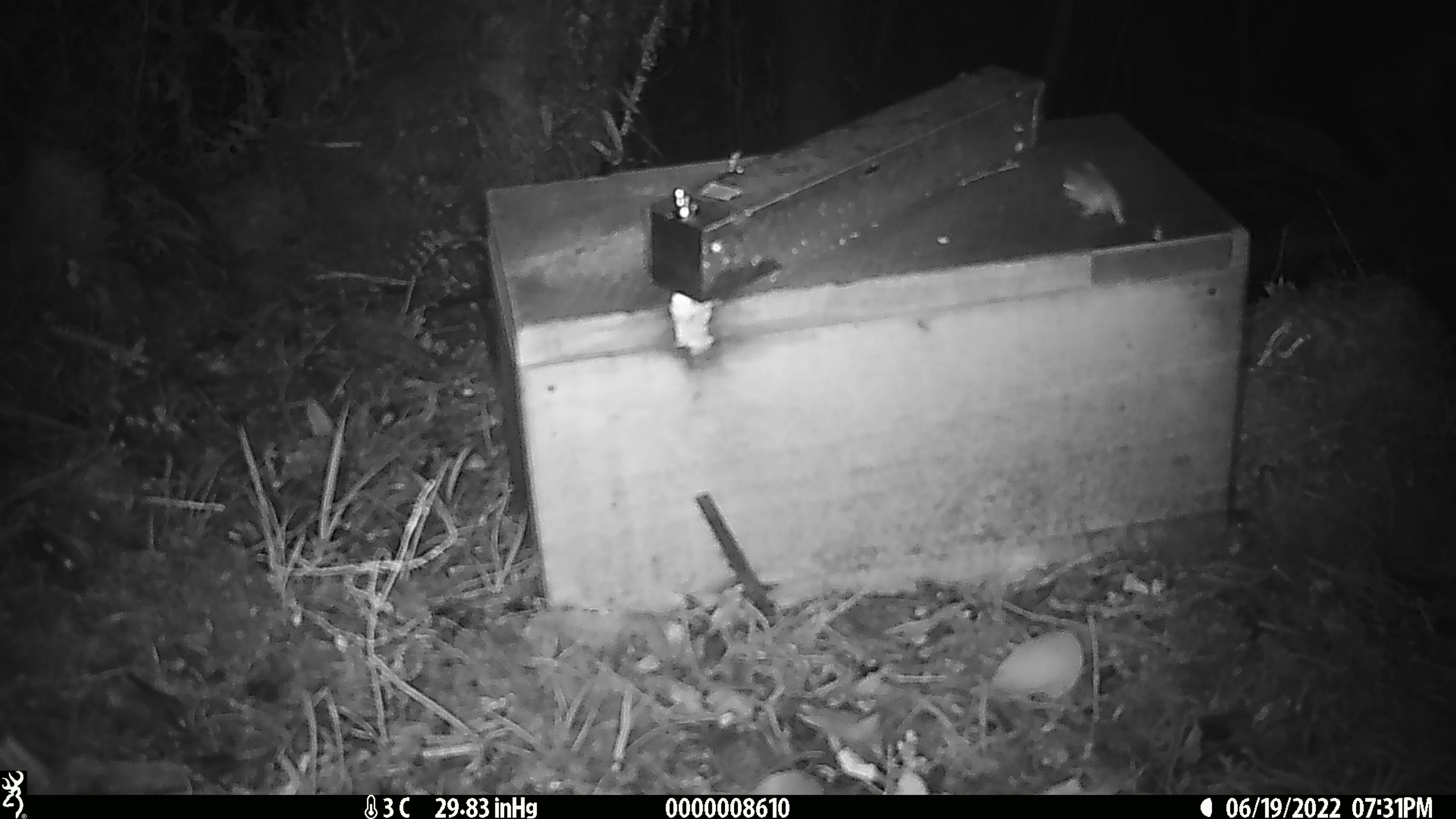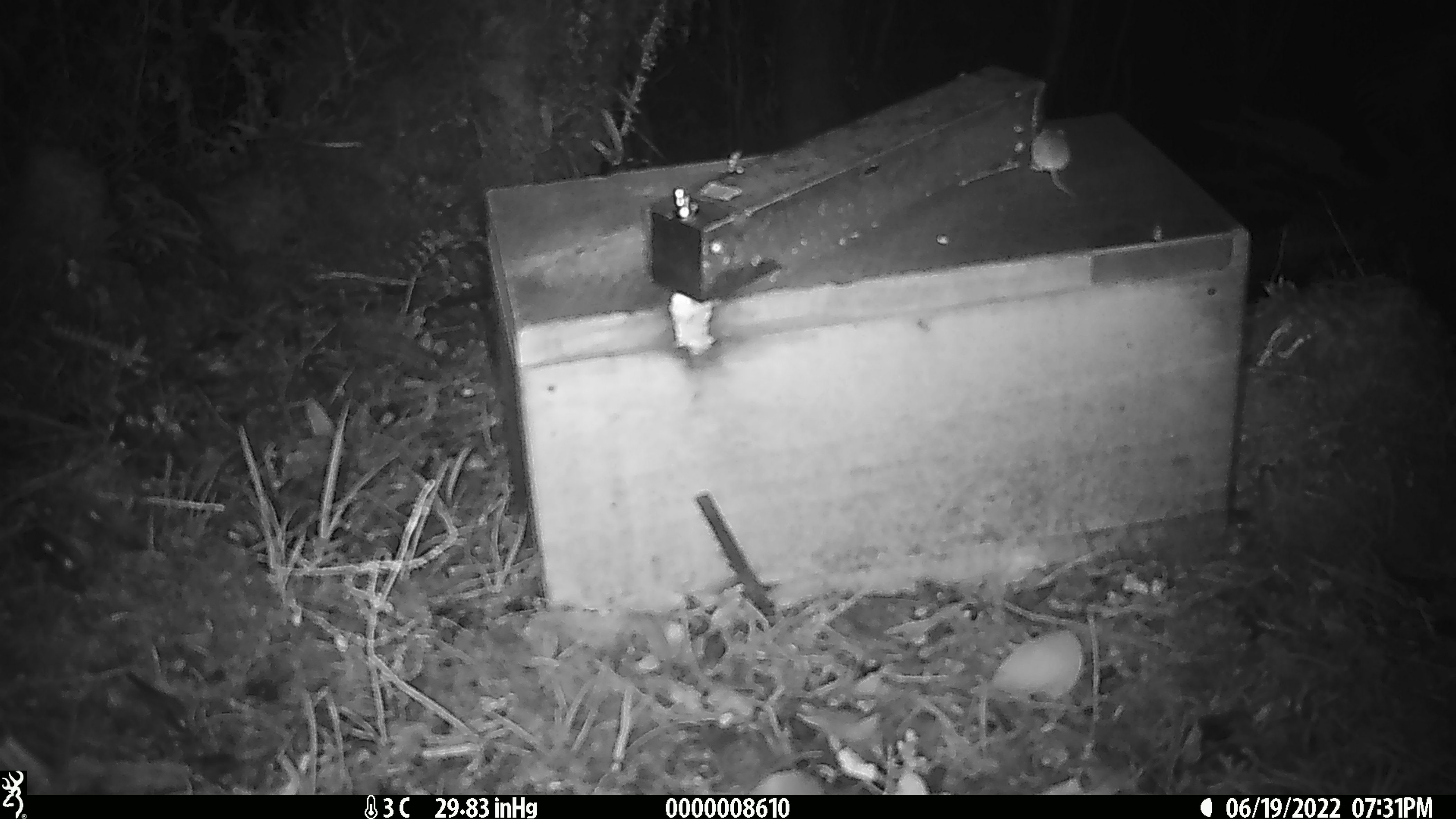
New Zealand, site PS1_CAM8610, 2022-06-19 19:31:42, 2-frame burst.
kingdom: Animalia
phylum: Chordata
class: Mammalia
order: Rodentia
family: Muridae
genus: Mus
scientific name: Mus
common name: mouse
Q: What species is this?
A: Mouse (Mus).